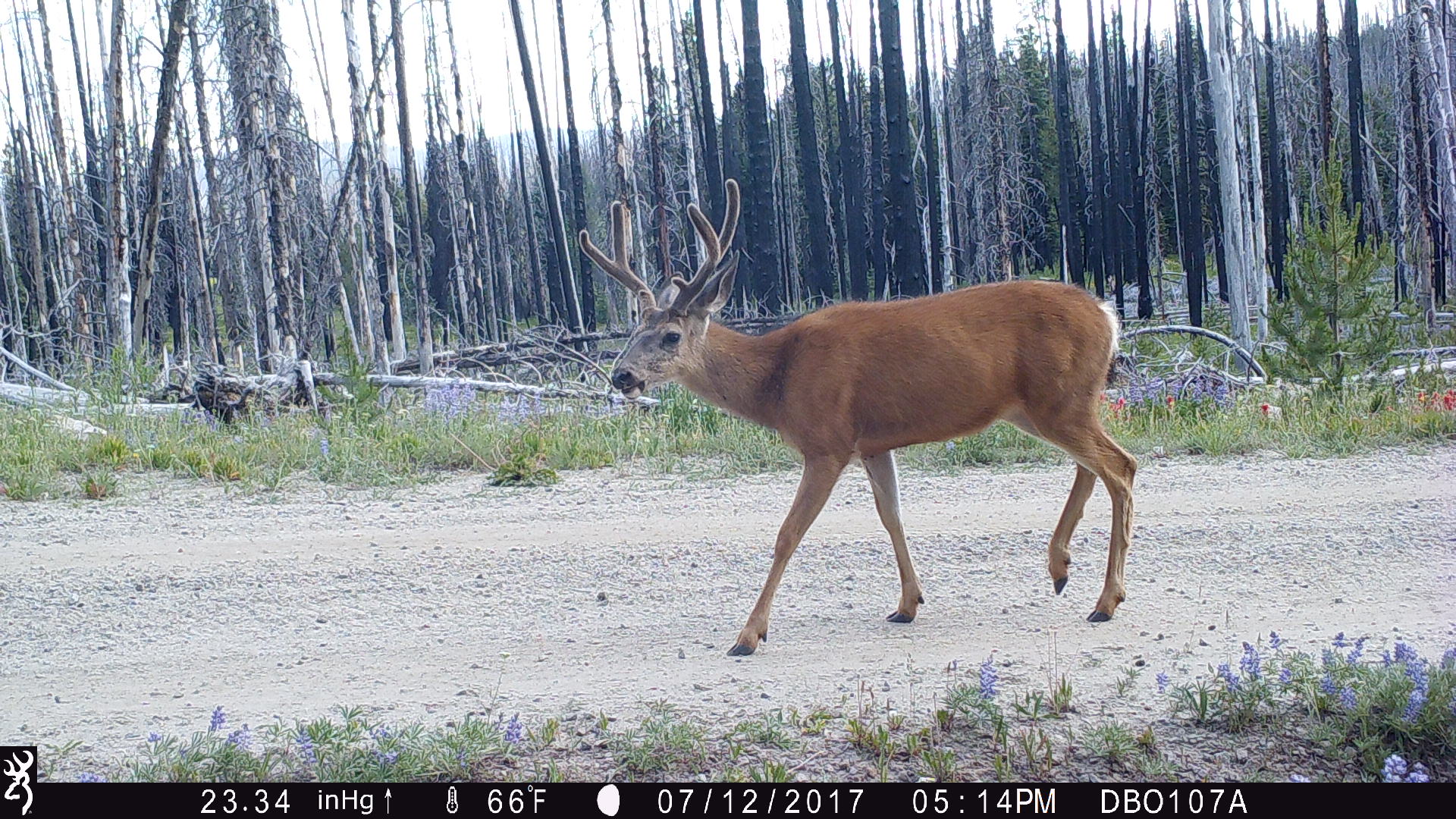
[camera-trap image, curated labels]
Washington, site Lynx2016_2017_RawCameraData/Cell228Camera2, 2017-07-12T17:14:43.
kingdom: Animalia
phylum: Chordata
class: Mammalia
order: Artiodactyla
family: Cervidae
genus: Odocoileus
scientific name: Odocoileus hemionus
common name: mule deer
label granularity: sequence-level